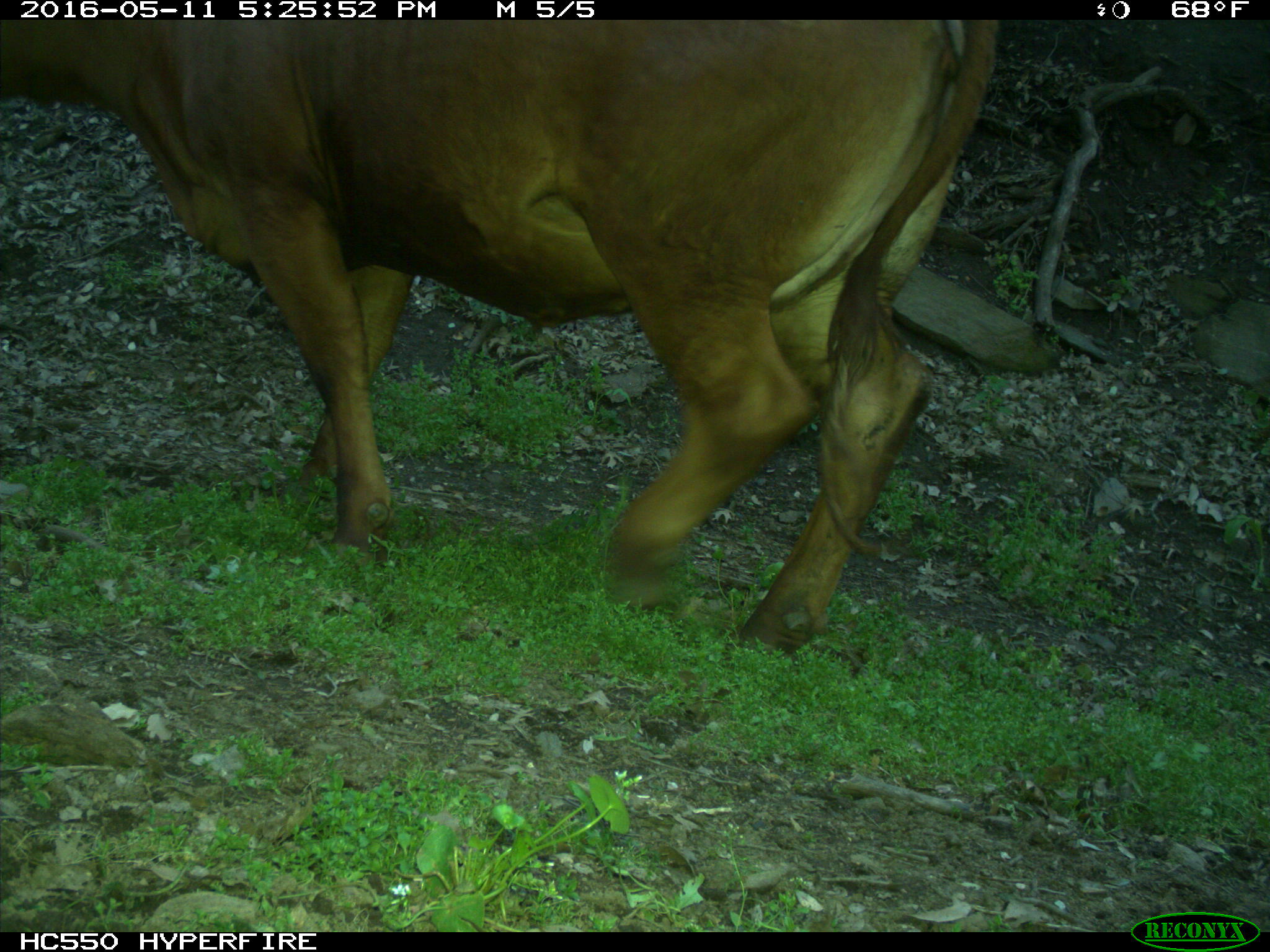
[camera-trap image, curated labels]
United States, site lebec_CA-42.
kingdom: Animalia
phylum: Chordata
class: Mammalia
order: Artiodactyla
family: Bovidae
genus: Bos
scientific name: Bos taurus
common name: domestic cow